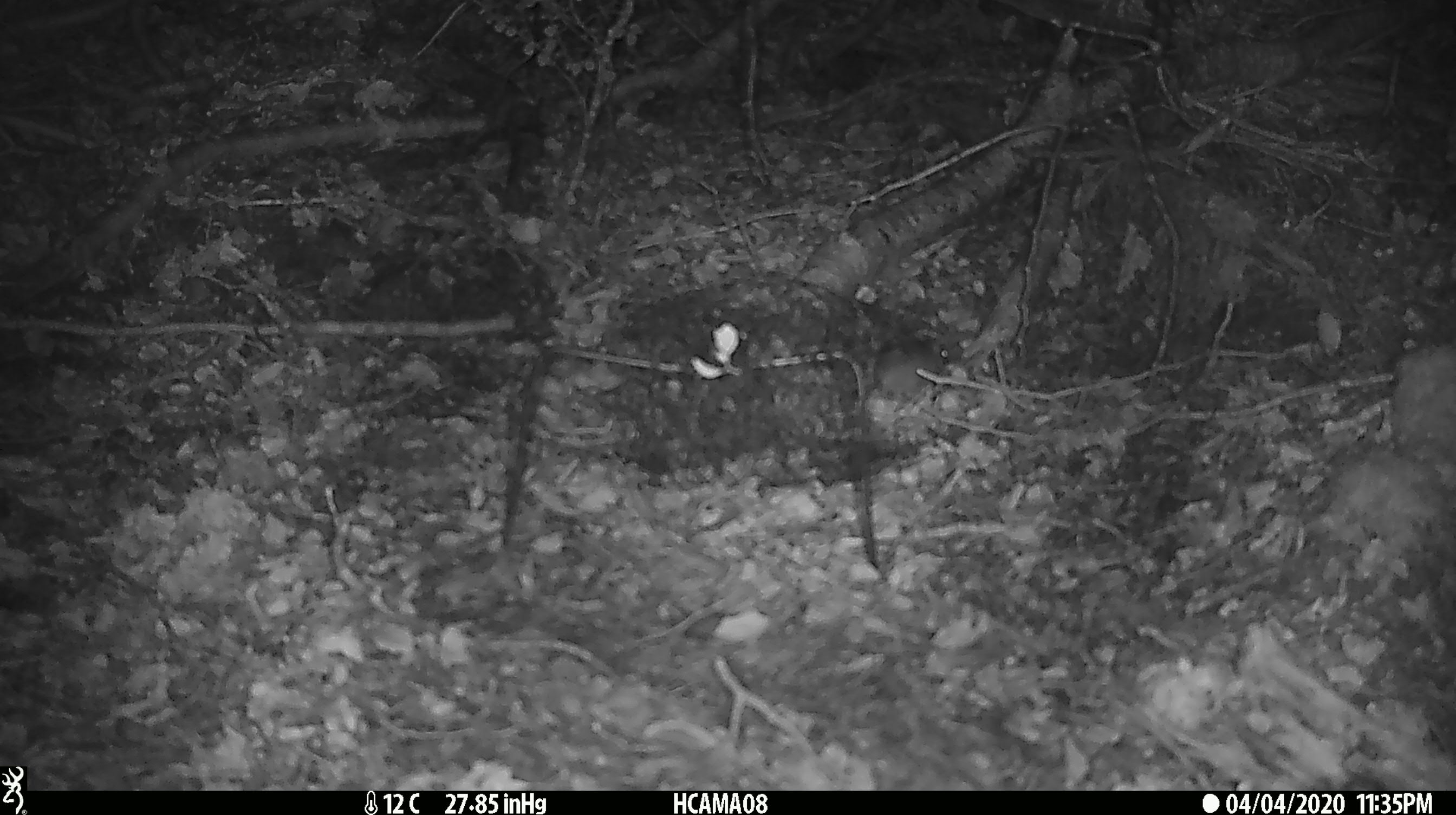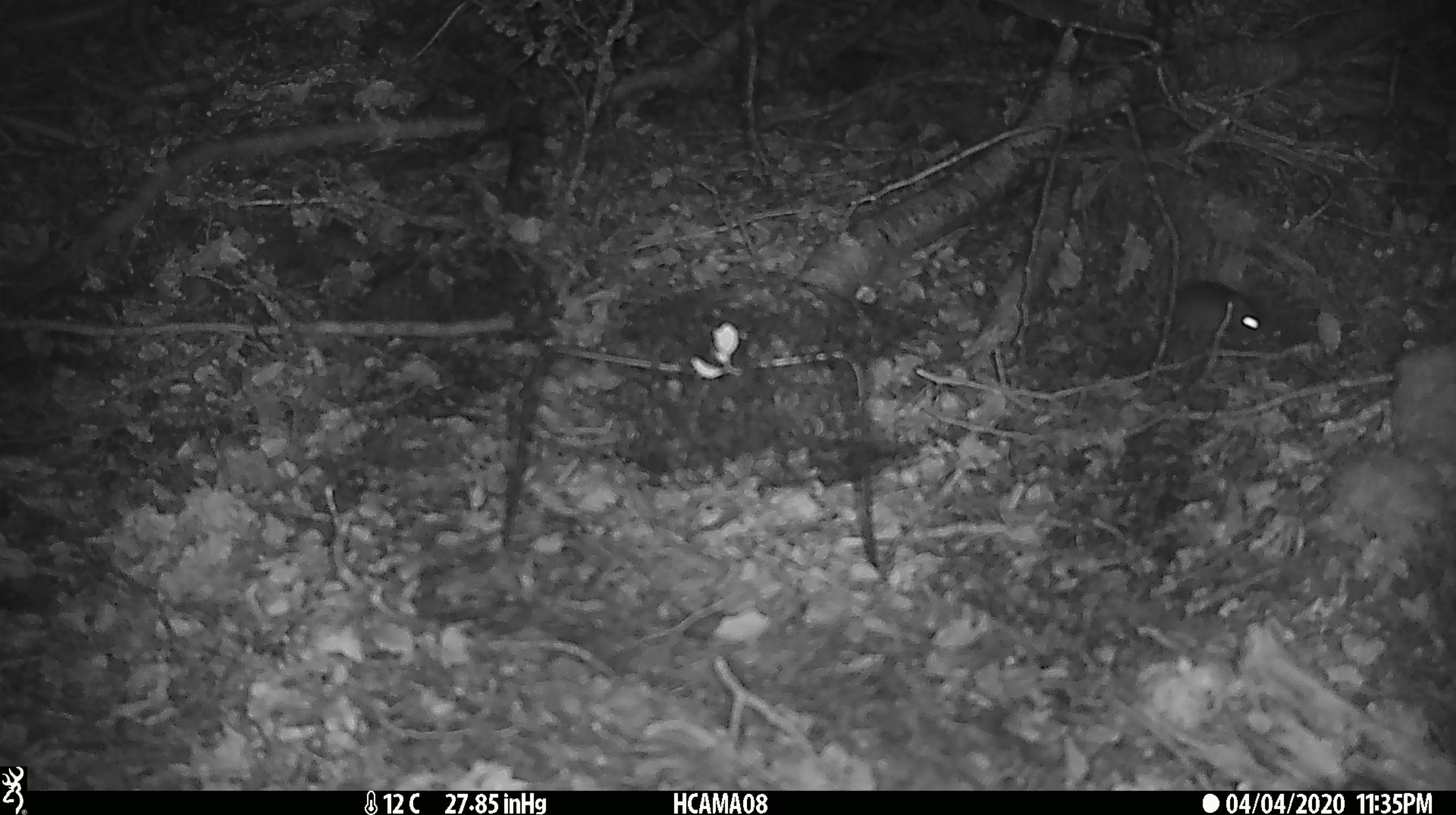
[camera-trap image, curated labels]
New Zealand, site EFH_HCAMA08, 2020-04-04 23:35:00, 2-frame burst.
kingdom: Animalia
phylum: Chordata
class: Mammalia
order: Rodentia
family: Muridae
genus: Mus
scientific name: Mus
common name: mouse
Mouse (Mus).